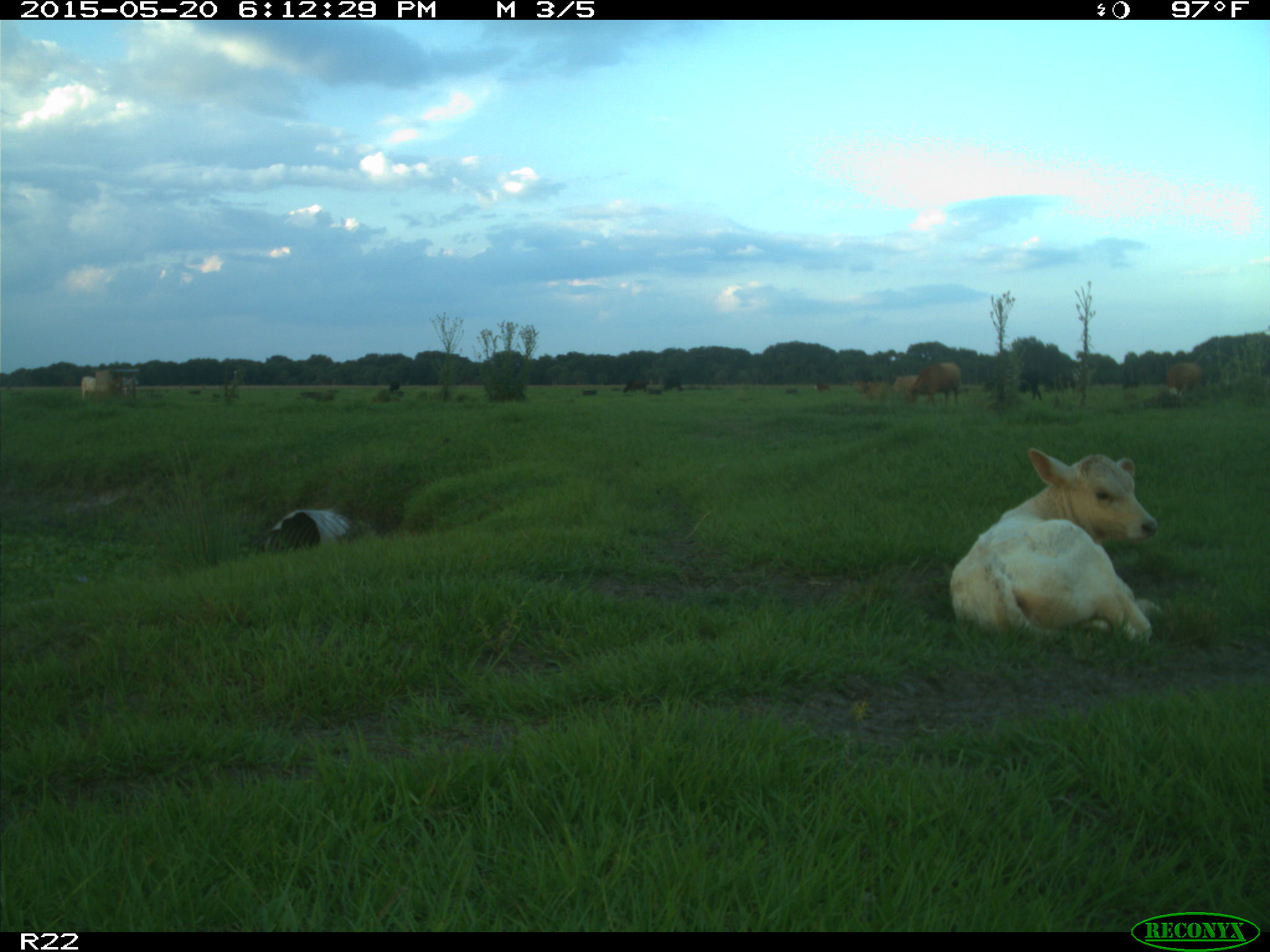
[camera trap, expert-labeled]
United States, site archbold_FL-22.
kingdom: Animalia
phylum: Chordata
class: Mammalia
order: Artiodactyla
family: Bovidae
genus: Bos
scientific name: Bos taurus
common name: domestic cow